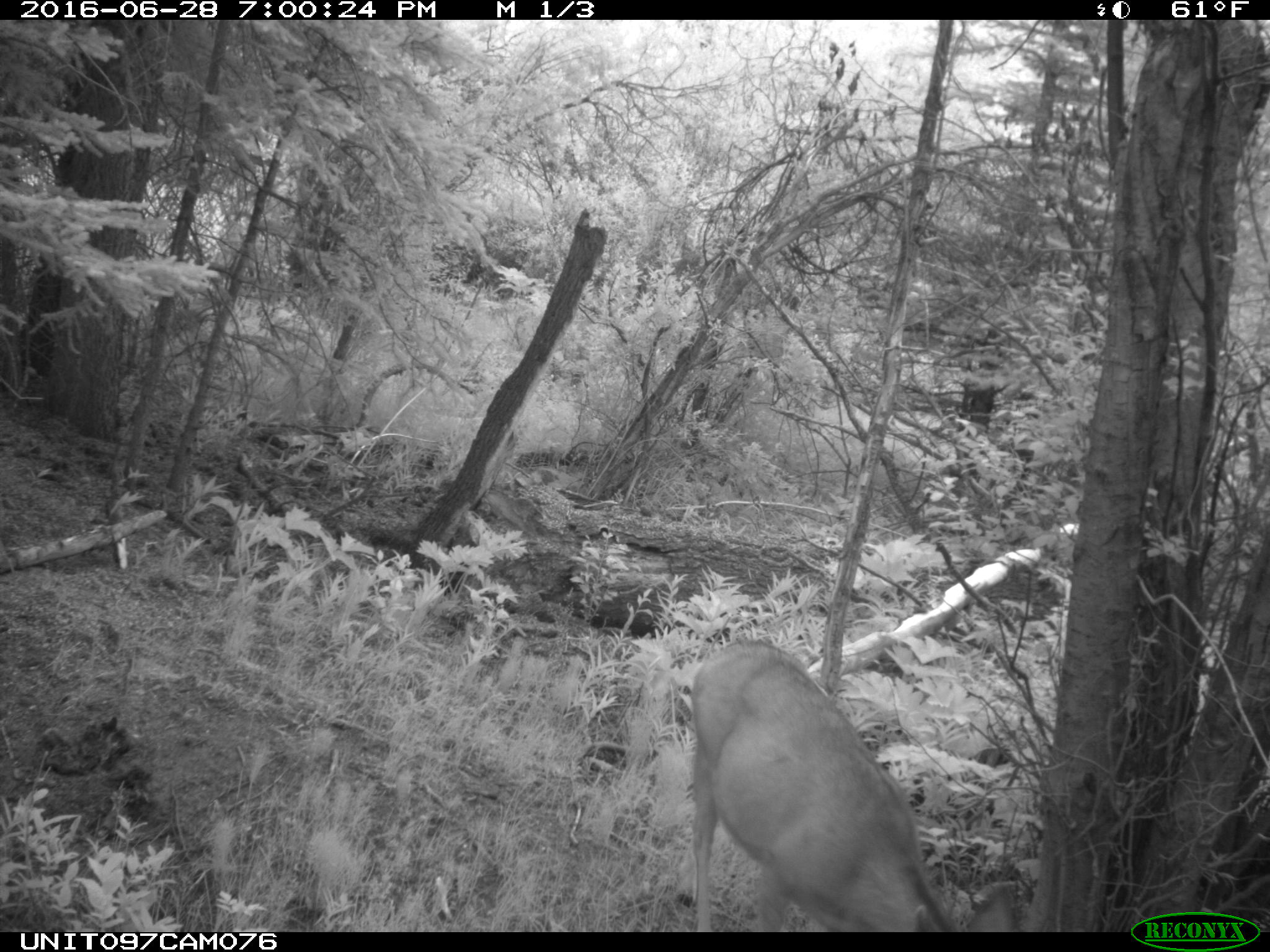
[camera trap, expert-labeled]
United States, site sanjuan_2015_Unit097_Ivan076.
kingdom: Animalia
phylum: Chordata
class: Mammalia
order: Artiodactyla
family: Cervidae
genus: Odocoileus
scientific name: Odocoileus hemionus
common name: mule deer